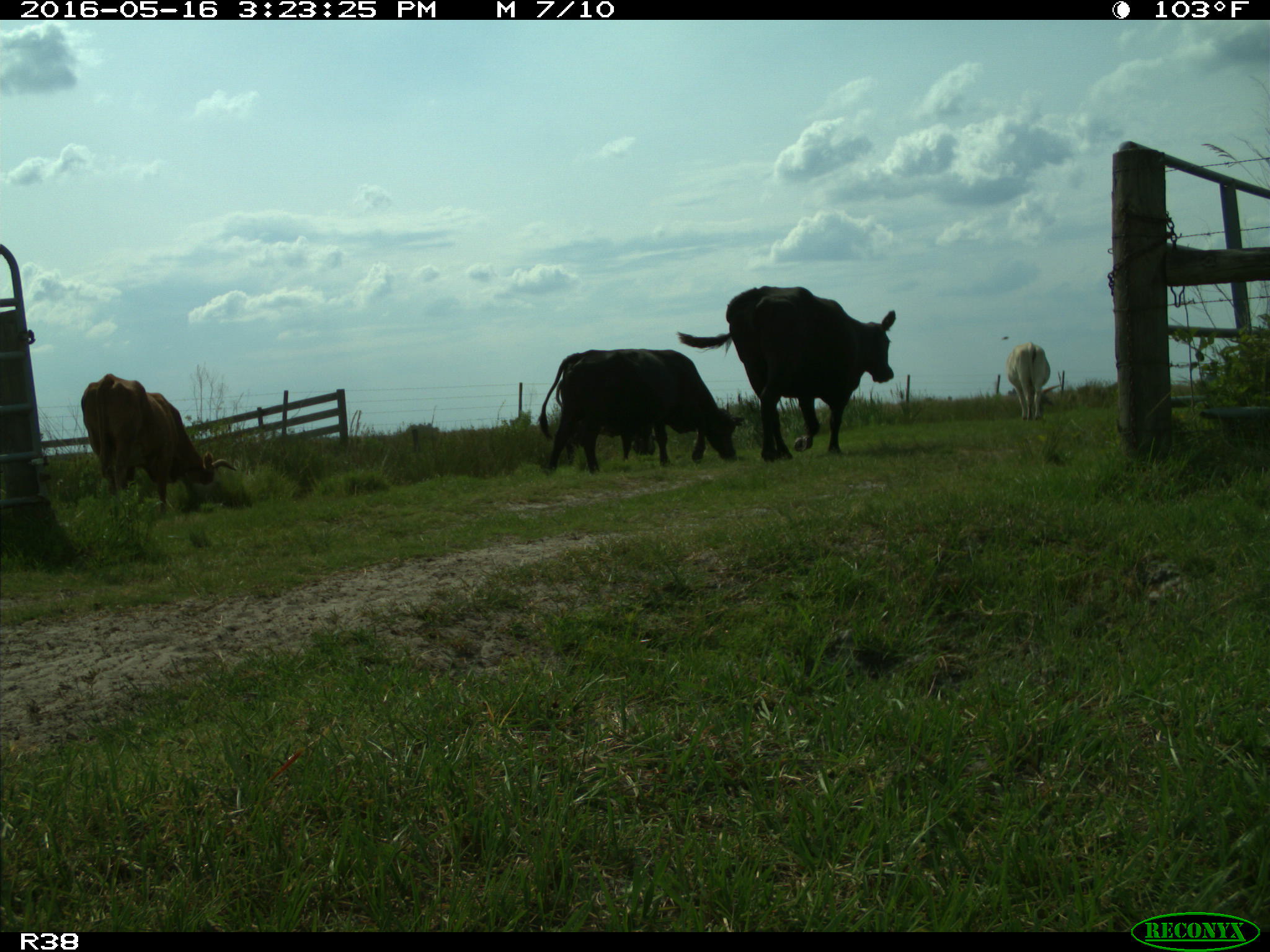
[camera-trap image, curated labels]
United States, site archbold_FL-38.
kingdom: Animalia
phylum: Chordata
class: Mammalia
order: Artiodactyla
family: Bovidae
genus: Bos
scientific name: Bos taurus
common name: domestic cow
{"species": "Bos taurus (domestic cow)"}